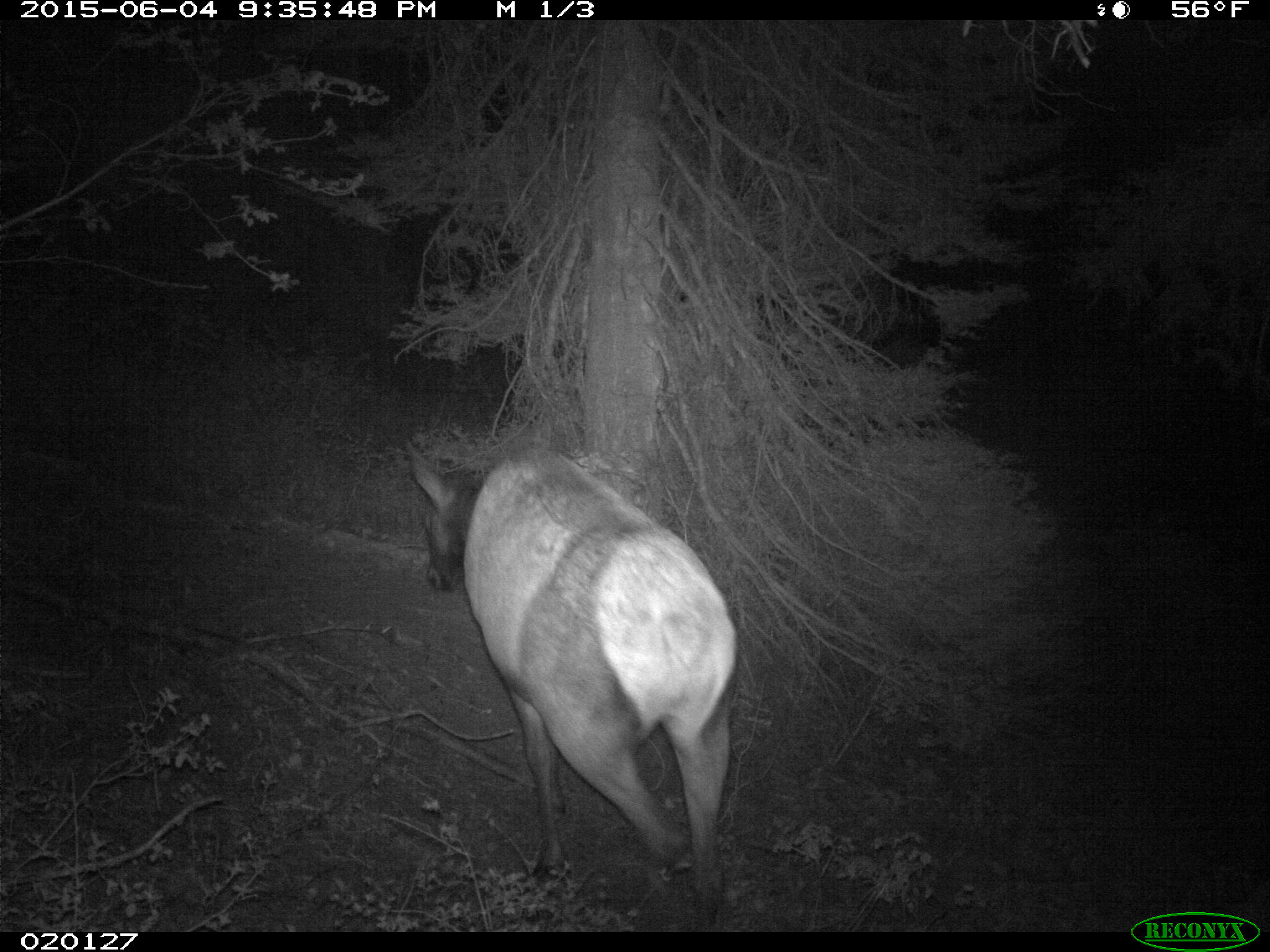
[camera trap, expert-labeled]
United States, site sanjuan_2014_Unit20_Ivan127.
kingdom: Animalia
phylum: Chordata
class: Mammalia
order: Artiodactyla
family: Cervidae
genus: Cervus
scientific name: Cervus elaphus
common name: red deer